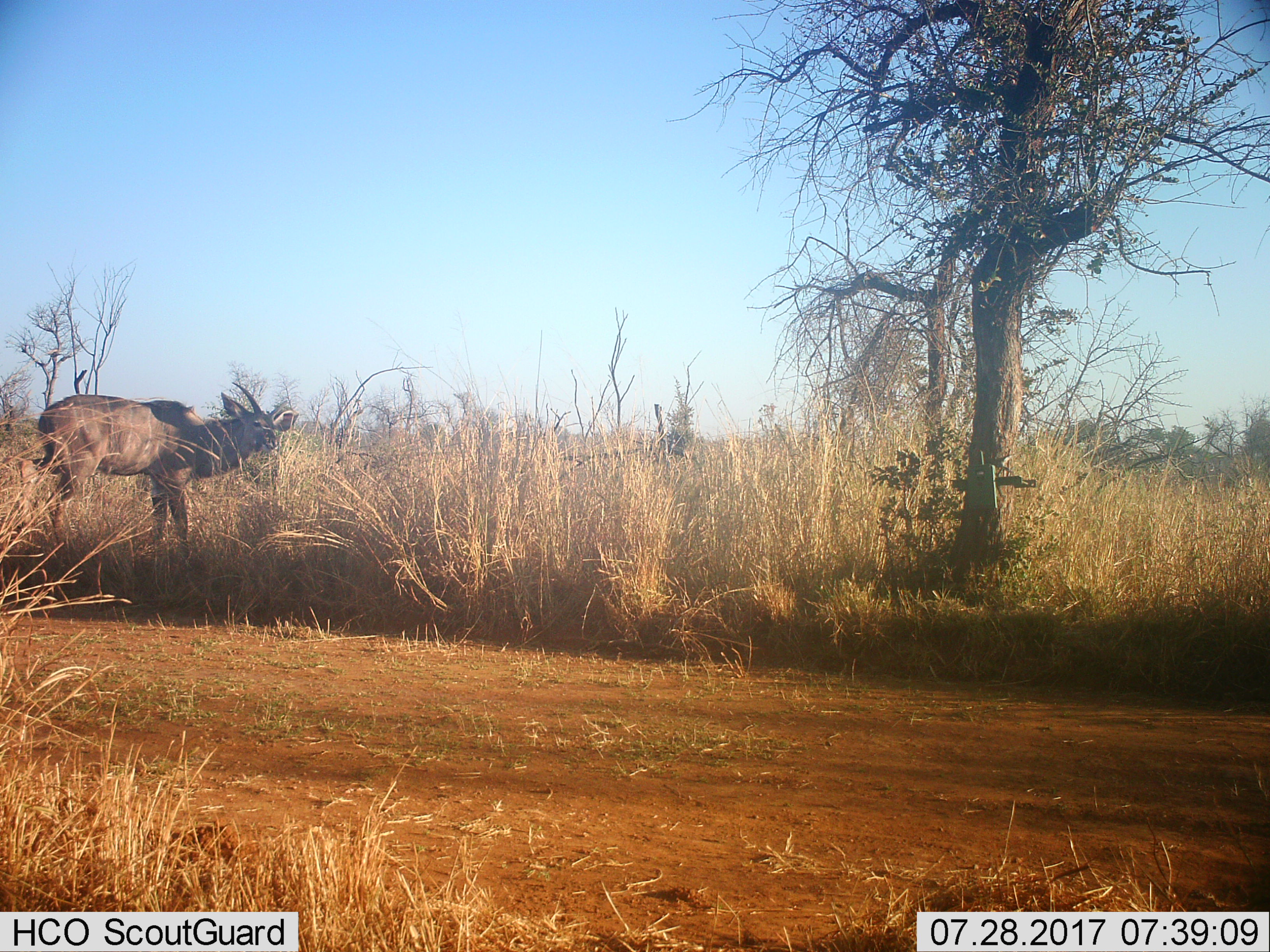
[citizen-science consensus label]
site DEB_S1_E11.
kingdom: Animalia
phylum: Chordata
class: Mammalia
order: Artiodactyla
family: Bovidae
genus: Tragelaphus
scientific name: Tragelaphus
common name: kudu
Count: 1.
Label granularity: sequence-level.